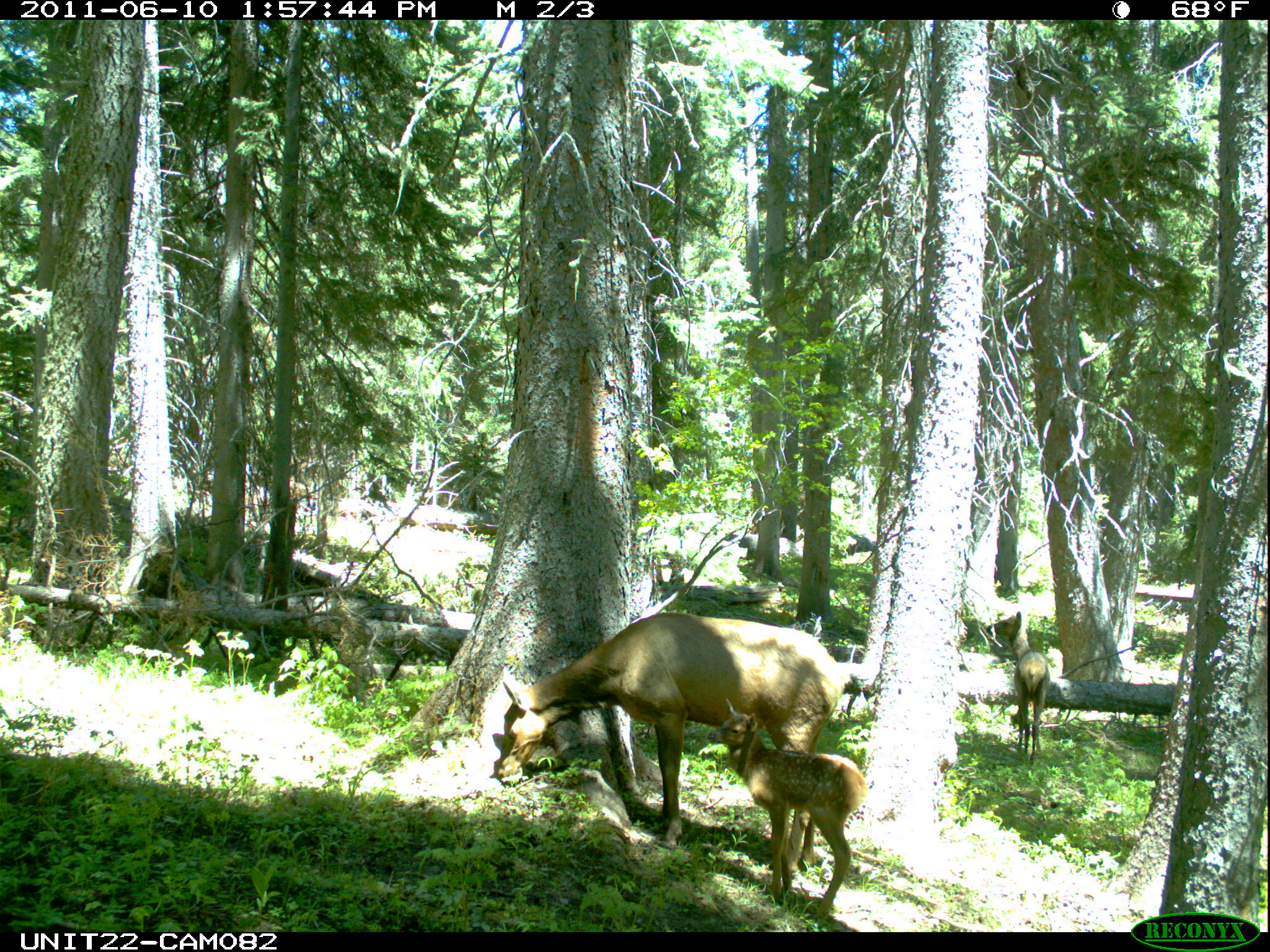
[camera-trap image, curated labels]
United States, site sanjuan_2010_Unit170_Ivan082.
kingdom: Animalia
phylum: Chordata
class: Mammalia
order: Artiodactyla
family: Cervidae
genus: Cervus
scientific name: Cervus elaphus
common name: red deer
Cervus elaphus (red deer).